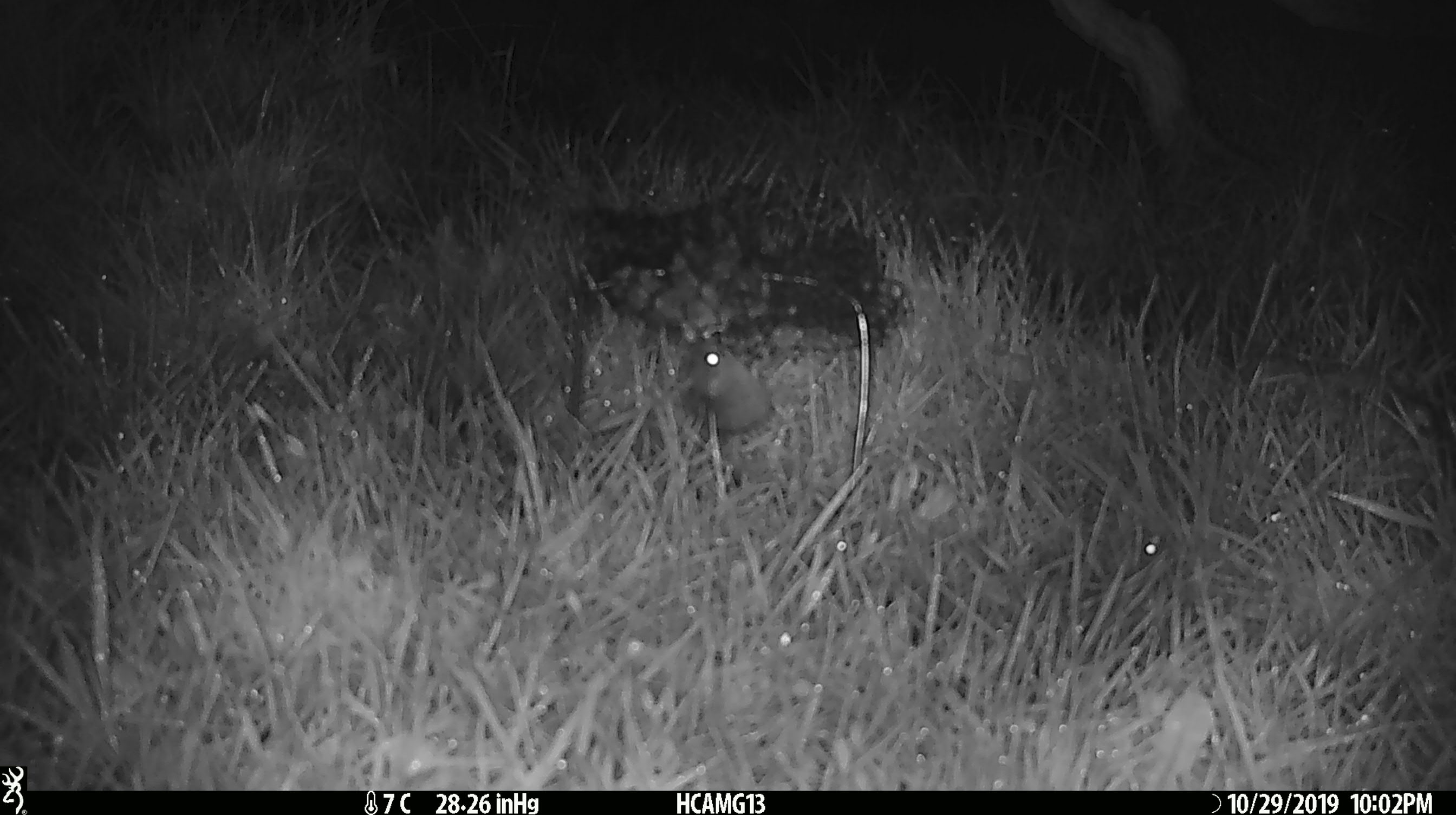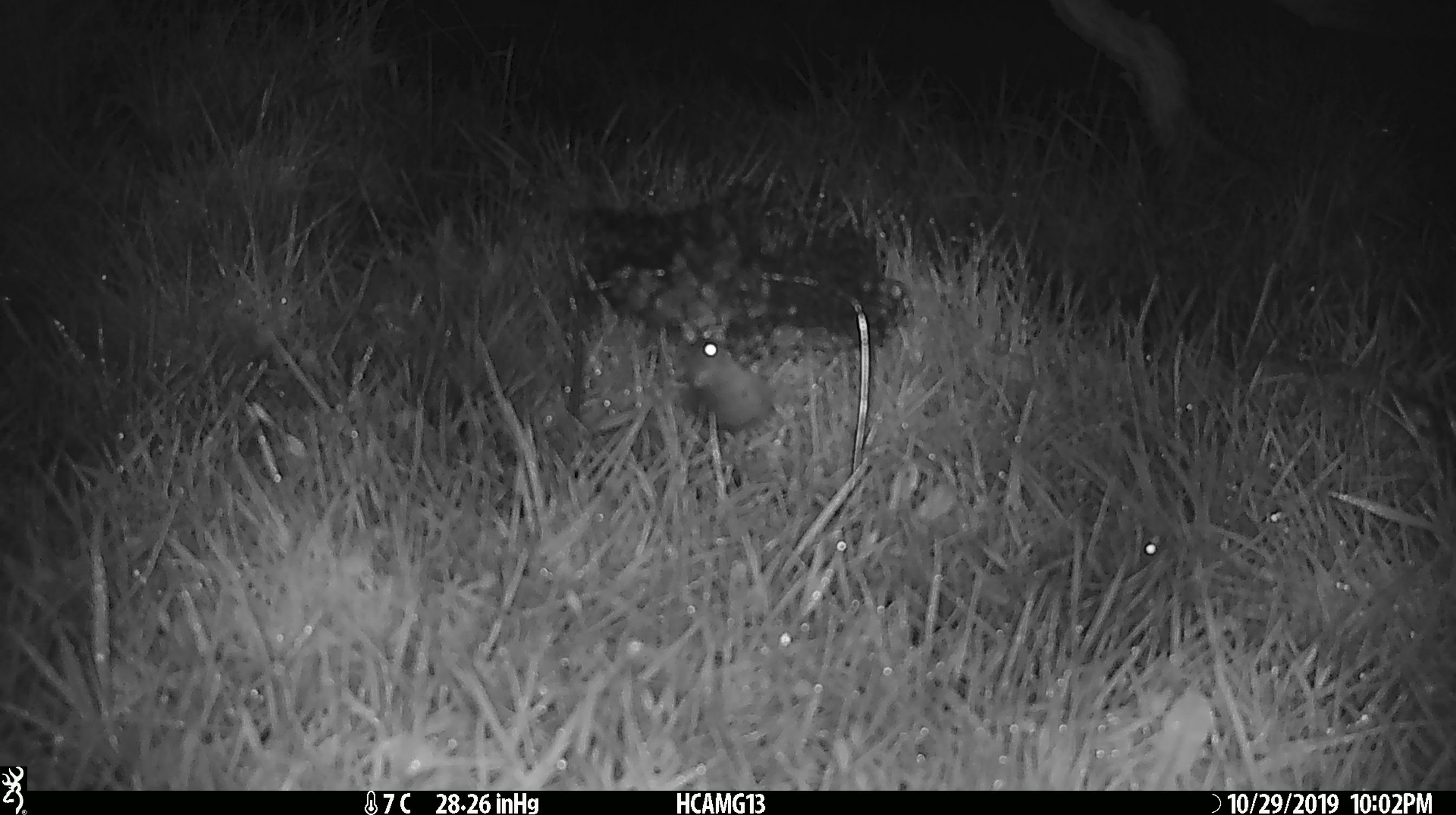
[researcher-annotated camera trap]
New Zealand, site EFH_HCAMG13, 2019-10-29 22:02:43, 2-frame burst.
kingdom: Animalia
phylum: Chordata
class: Mammalia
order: Rodentia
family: Muridae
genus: Mus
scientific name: Mus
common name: mouse